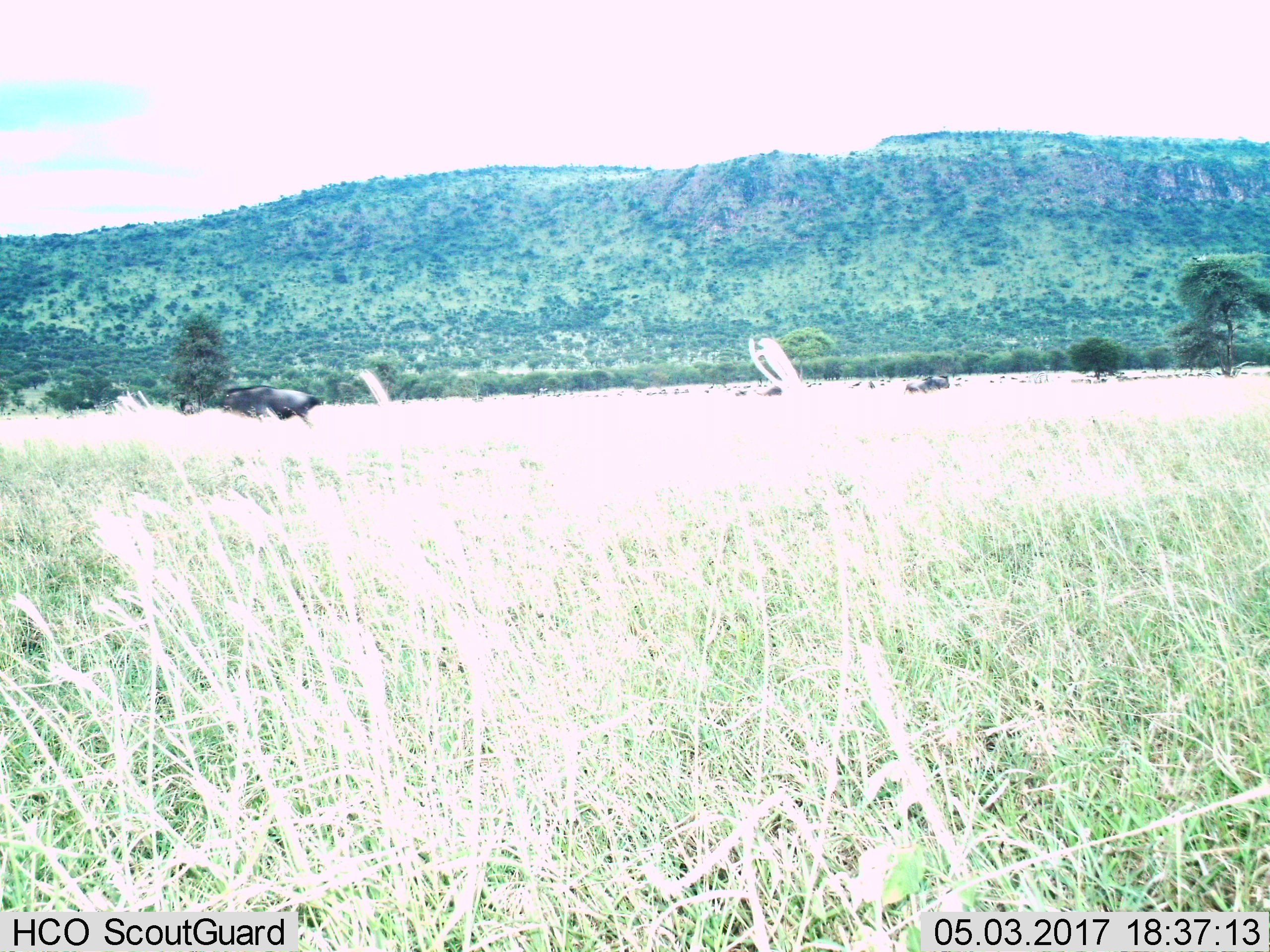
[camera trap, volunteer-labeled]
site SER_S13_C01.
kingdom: Animalia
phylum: Chordata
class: Mammalia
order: Artiodactyla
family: Bovidae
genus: Connochaetes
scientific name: Connochaetes taurinus taurinus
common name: blue wildebeest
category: wildebeestblue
Wildebeestblue (blue wildebeest) (Connochaetes taurinus taurinus), count 11-50. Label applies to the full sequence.